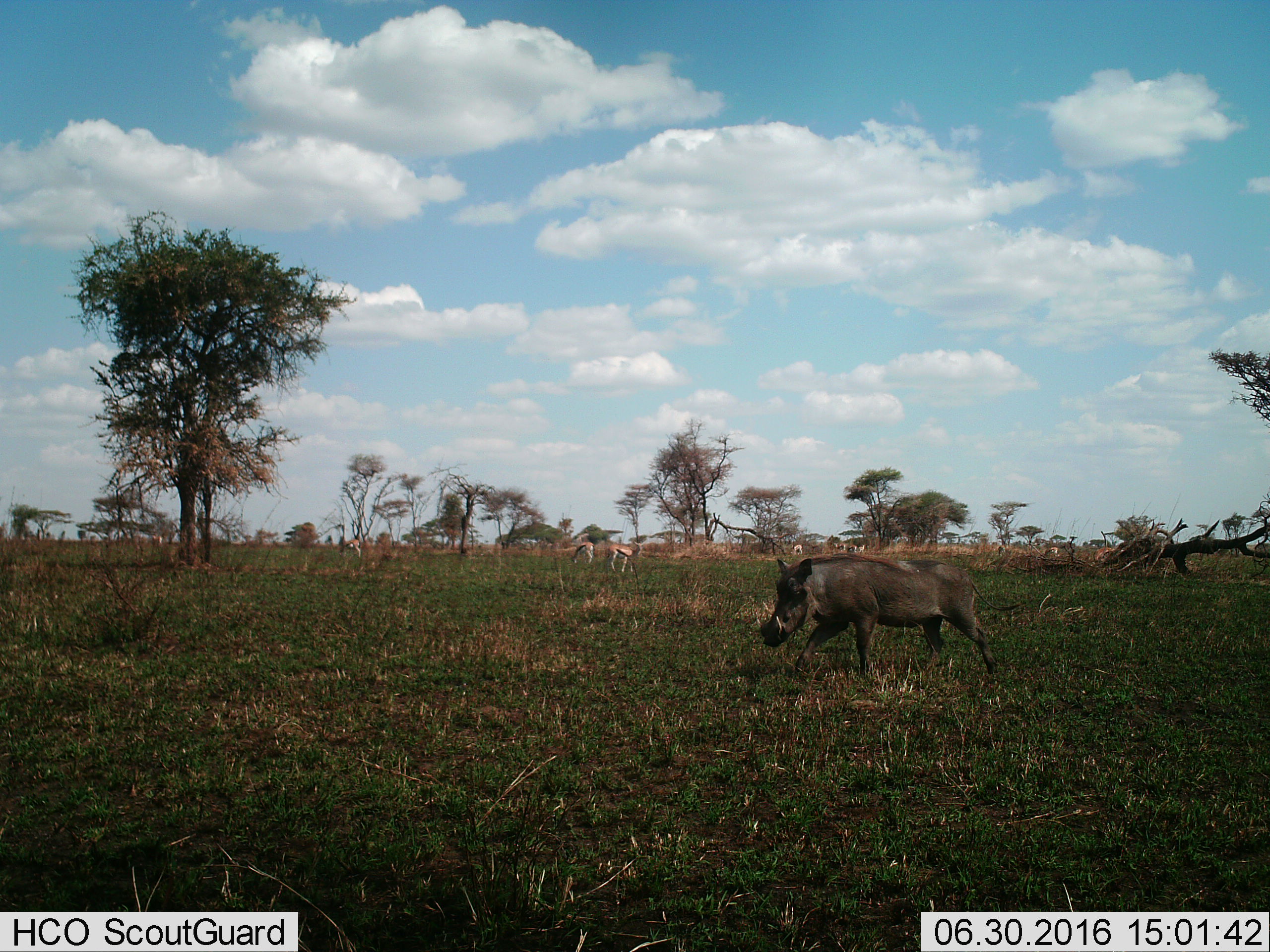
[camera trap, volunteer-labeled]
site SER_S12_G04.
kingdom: Animalia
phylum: Chordata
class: Mammalia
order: Artiodactyla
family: Bovidae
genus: Eudorcas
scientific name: Eudorcas thomsonii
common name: thomson's gazelle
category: gazellethomsons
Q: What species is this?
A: Gazellethomsons (thomson's gazelle) (Eudorcas thomsonii).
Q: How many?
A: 7.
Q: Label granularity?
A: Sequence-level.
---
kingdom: Animalia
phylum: Chordata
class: Mammalia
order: Artiodactyla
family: Suidae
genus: Phacochoerus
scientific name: Phacochoerus africanus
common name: warthog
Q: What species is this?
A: Warthog (Phacochoerus africanus).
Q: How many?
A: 1.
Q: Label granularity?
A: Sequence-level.